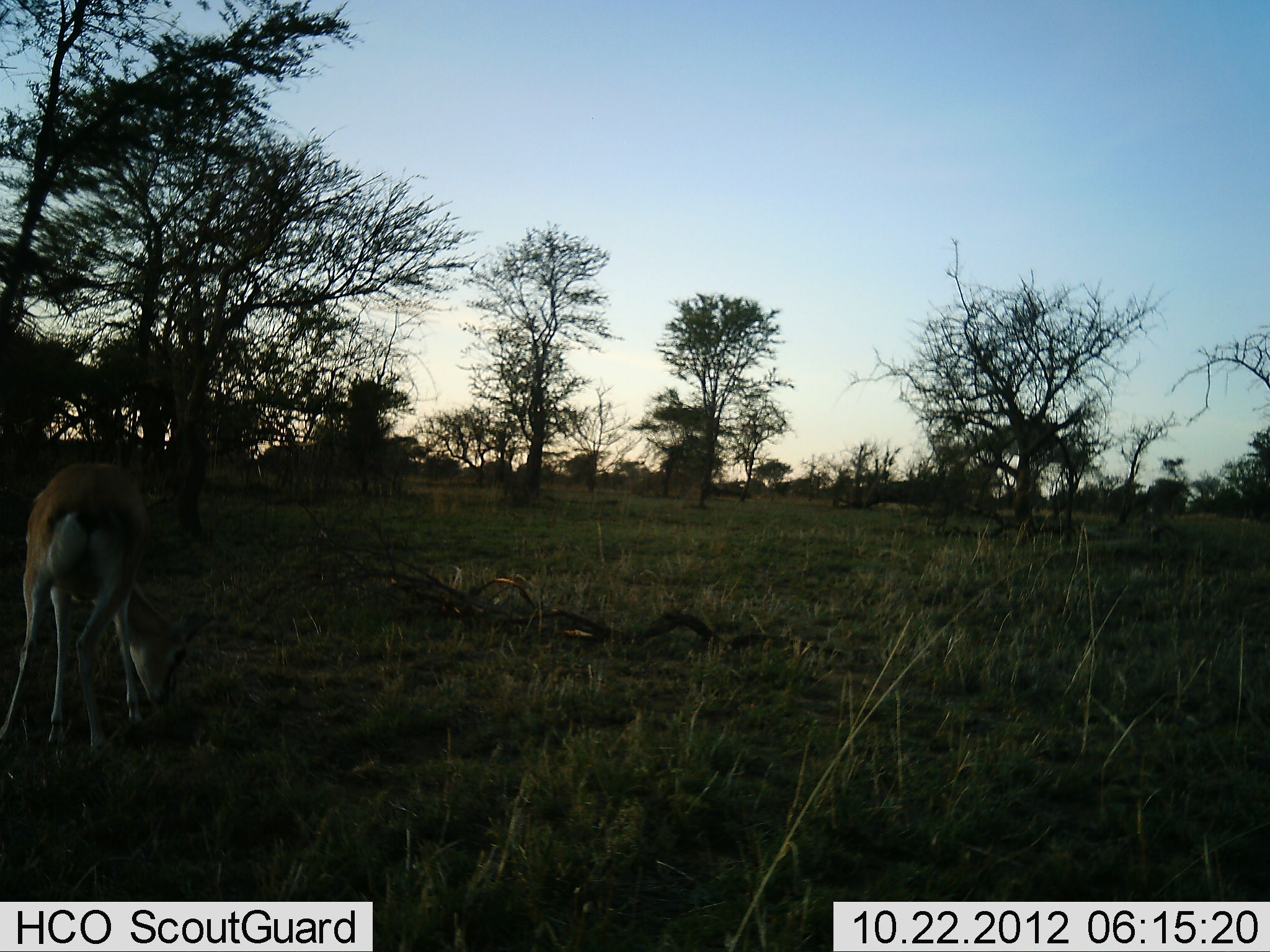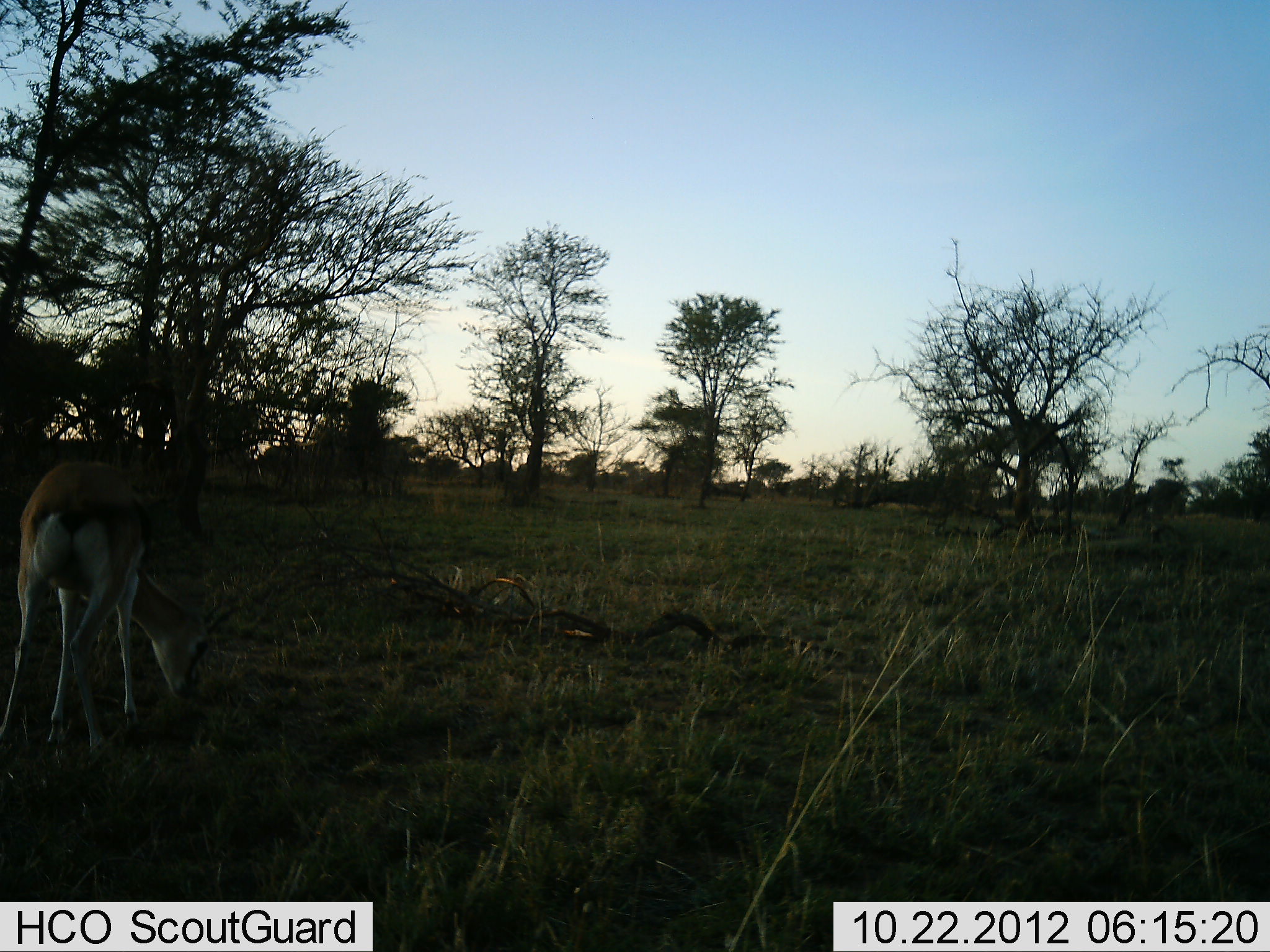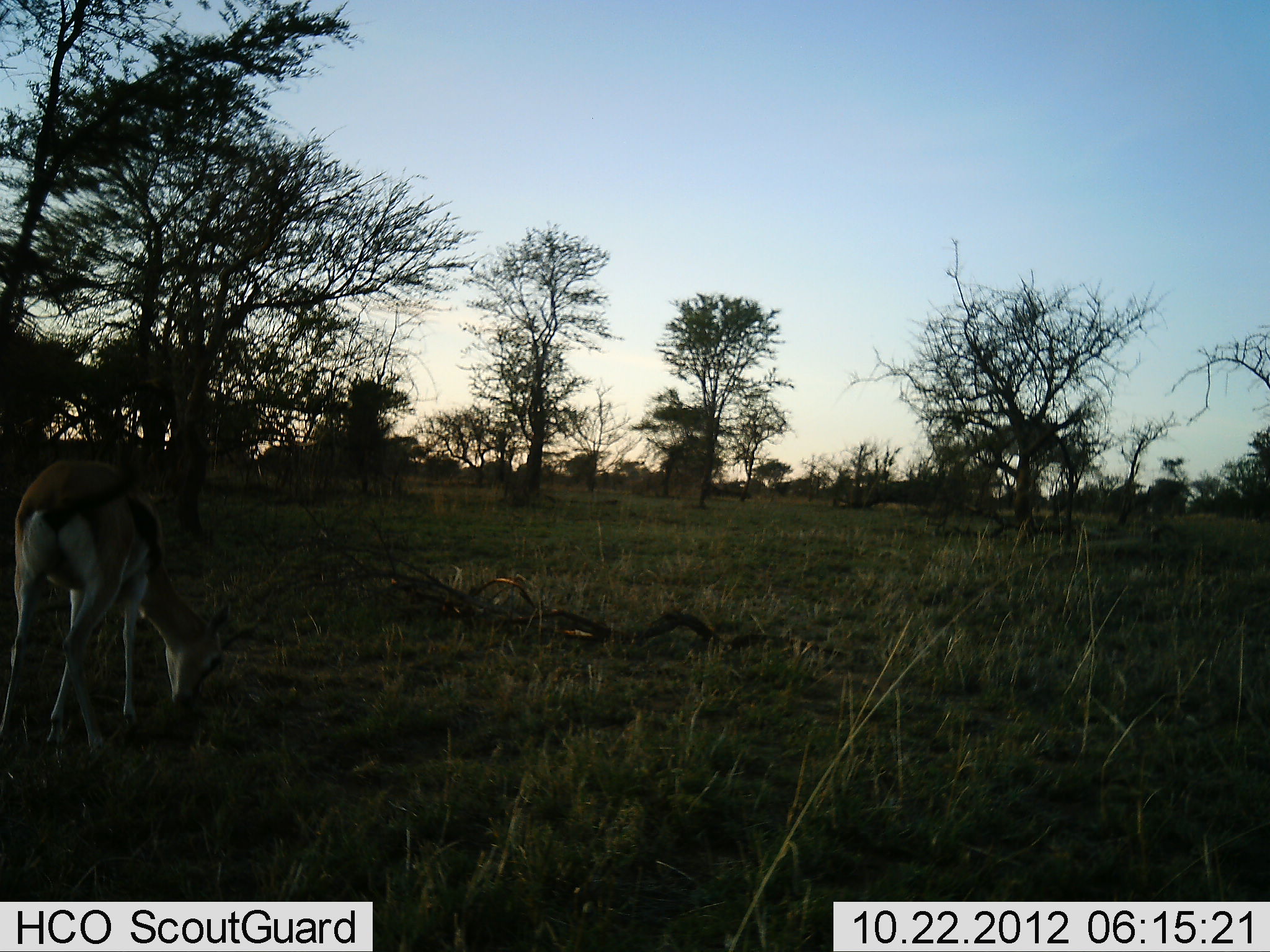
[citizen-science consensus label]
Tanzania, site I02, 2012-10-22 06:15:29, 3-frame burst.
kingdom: Animalia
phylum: Chordata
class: Mammalia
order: Artiodactyla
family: Bovidae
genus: Eudorcas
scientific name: Eudorcas thomsonii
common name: thomson's gazelle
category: gazellethomsons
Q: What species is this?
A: Gazellethomsons (thomson's gazelle) (Eudorcas thomsonii).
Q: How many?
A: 1.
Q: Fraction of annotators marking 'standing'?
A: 0%.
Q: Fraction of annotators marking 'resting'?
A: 0%.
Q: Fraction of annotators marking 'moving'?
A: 0%.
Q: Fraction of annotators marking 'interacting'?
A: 0%.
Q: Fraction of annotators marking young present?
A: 0%.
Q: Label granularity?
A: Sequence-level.